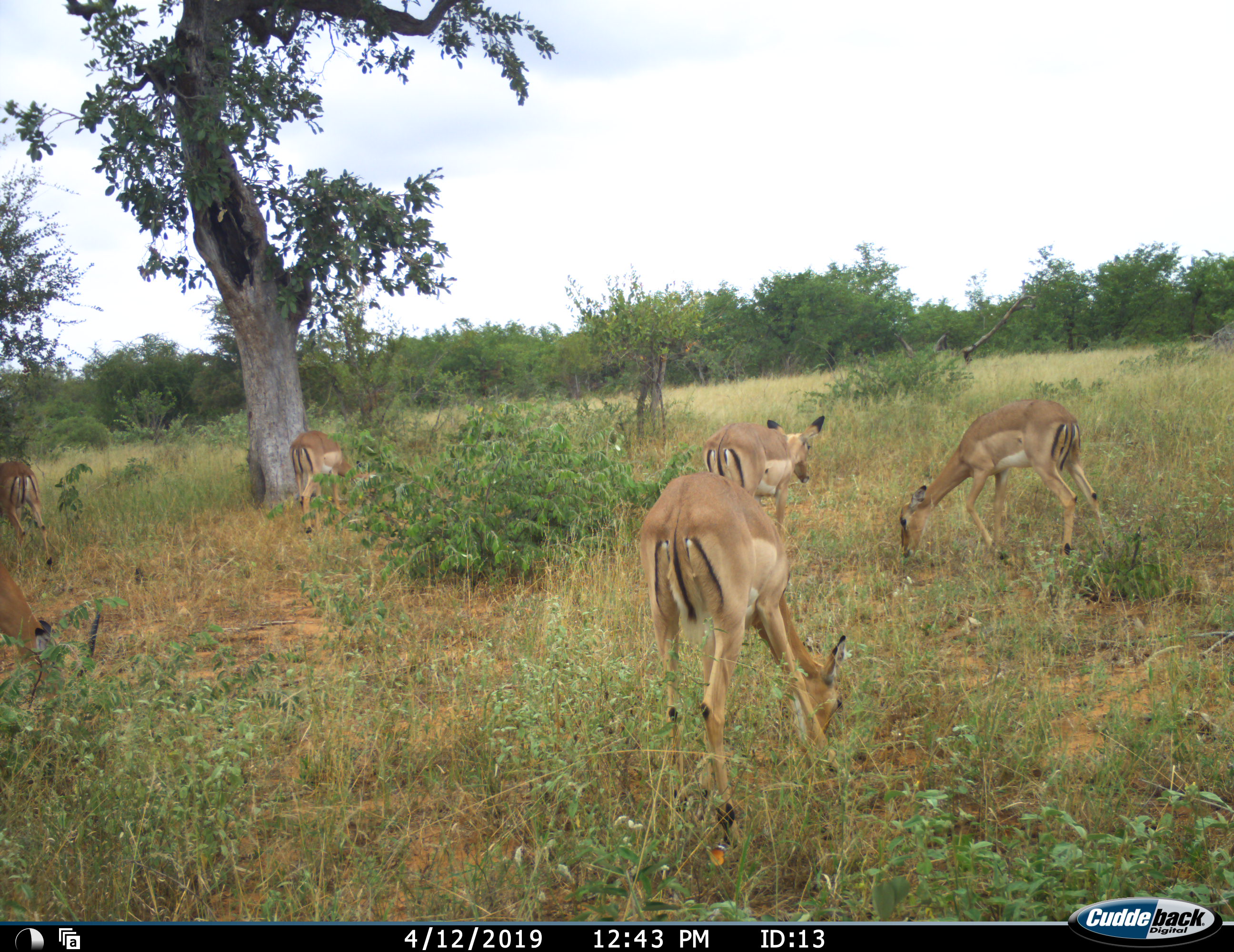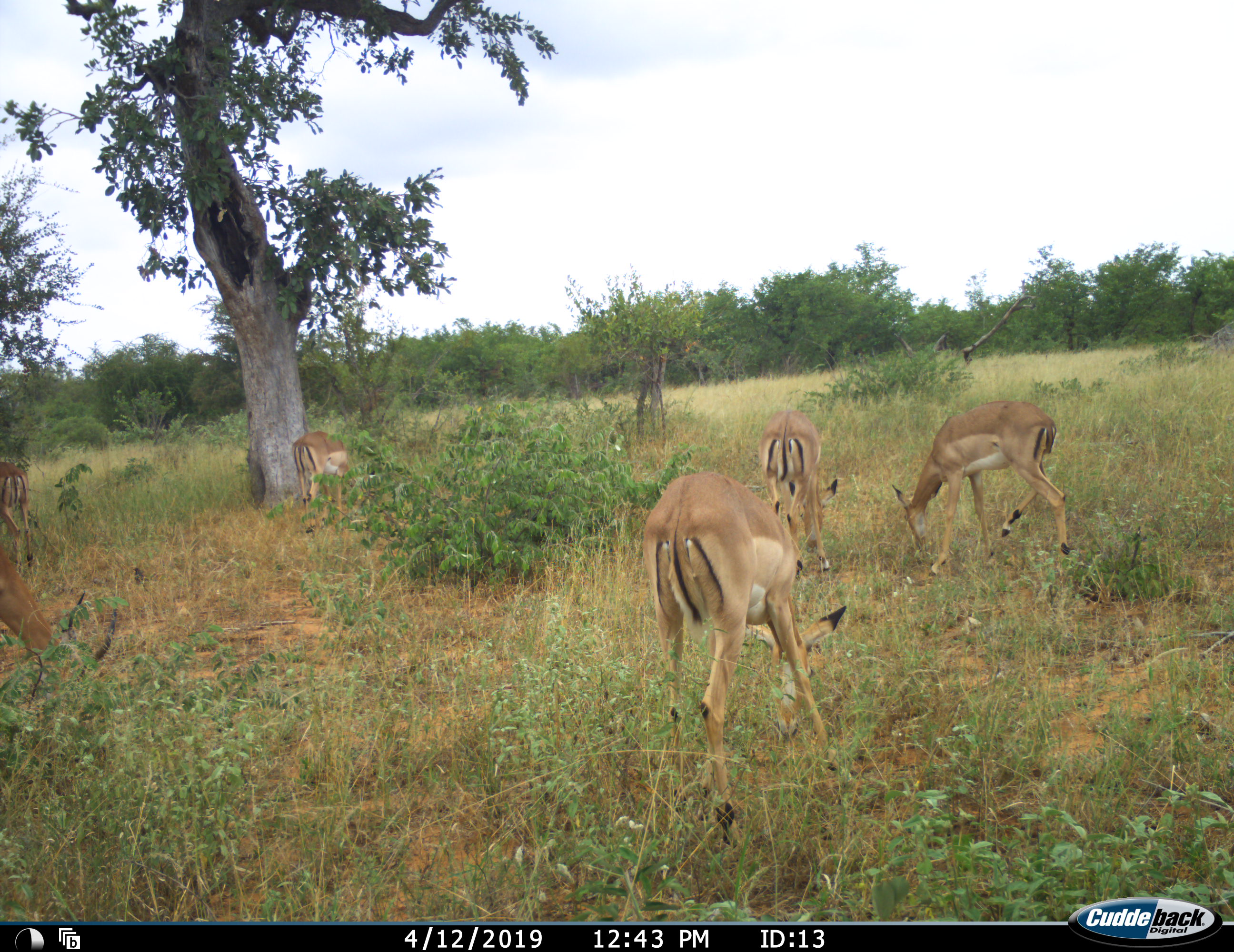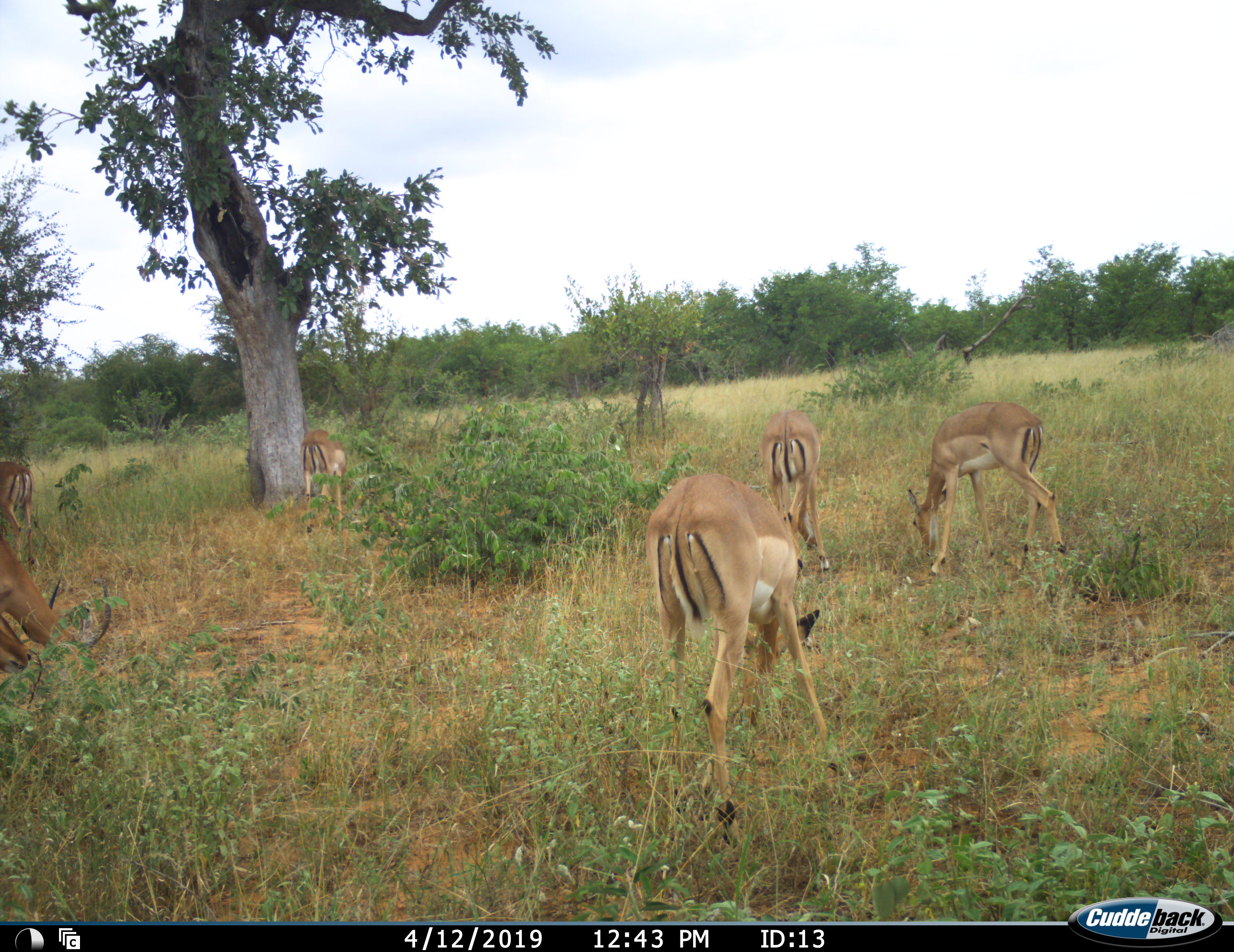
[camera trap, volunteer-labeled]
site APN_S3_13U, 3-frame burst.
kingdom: Animalia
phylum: Chordata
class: Mammalia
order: Artiodactyla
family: Bovidae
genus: Aepyceros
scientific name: Aepyceros melampus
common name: impala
Impala (Aepyceros melampus), count 6. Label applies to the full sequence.